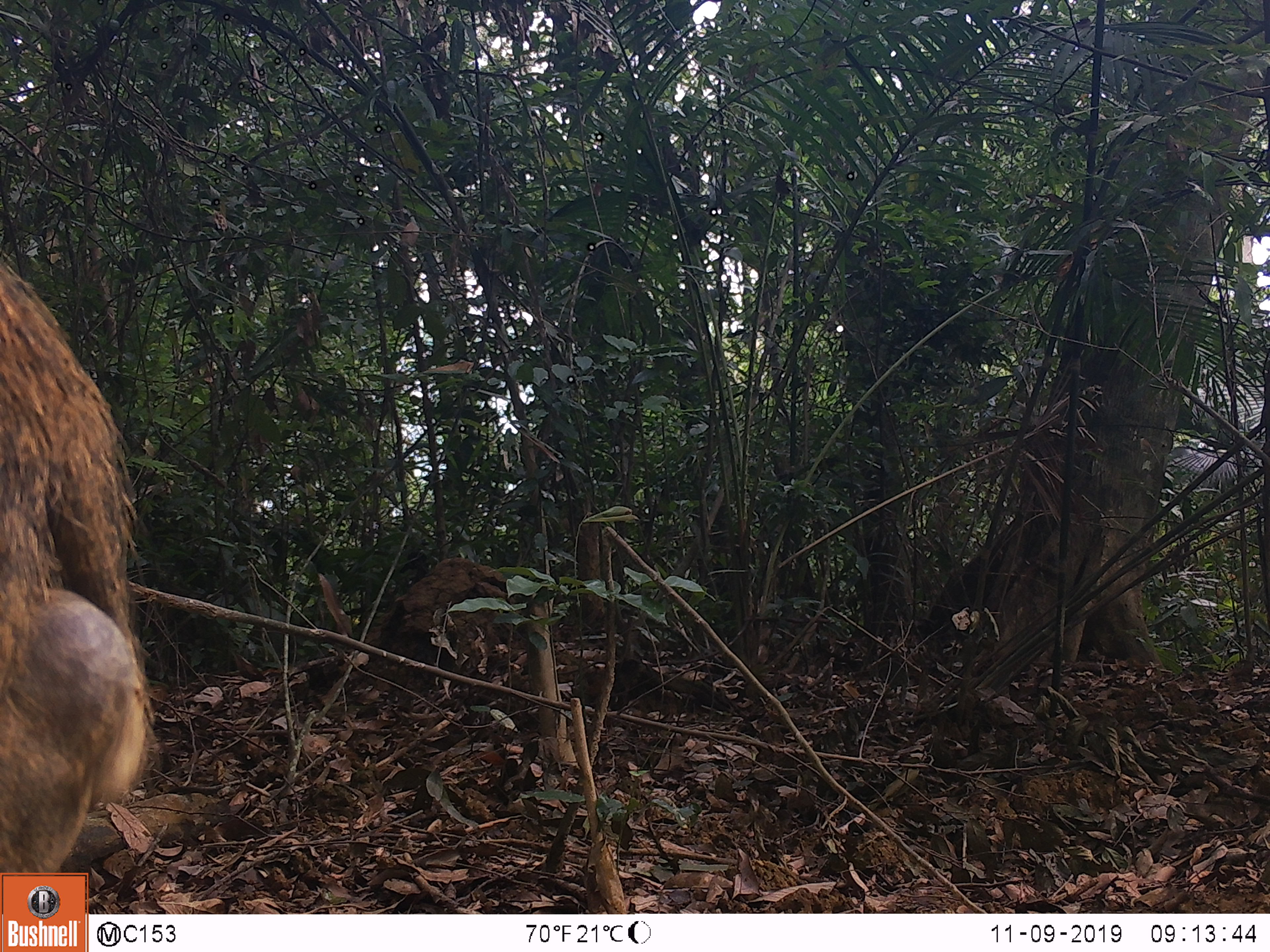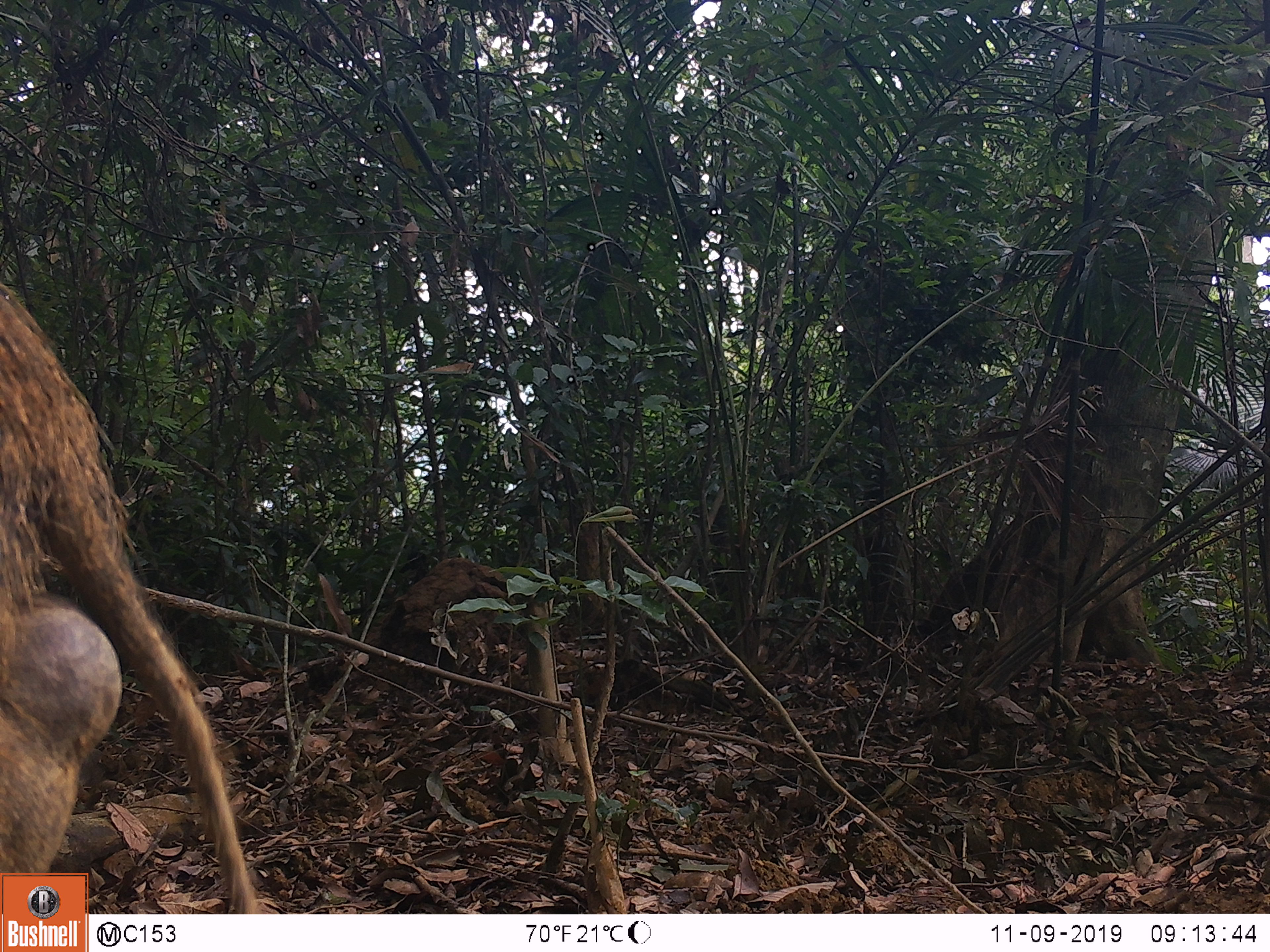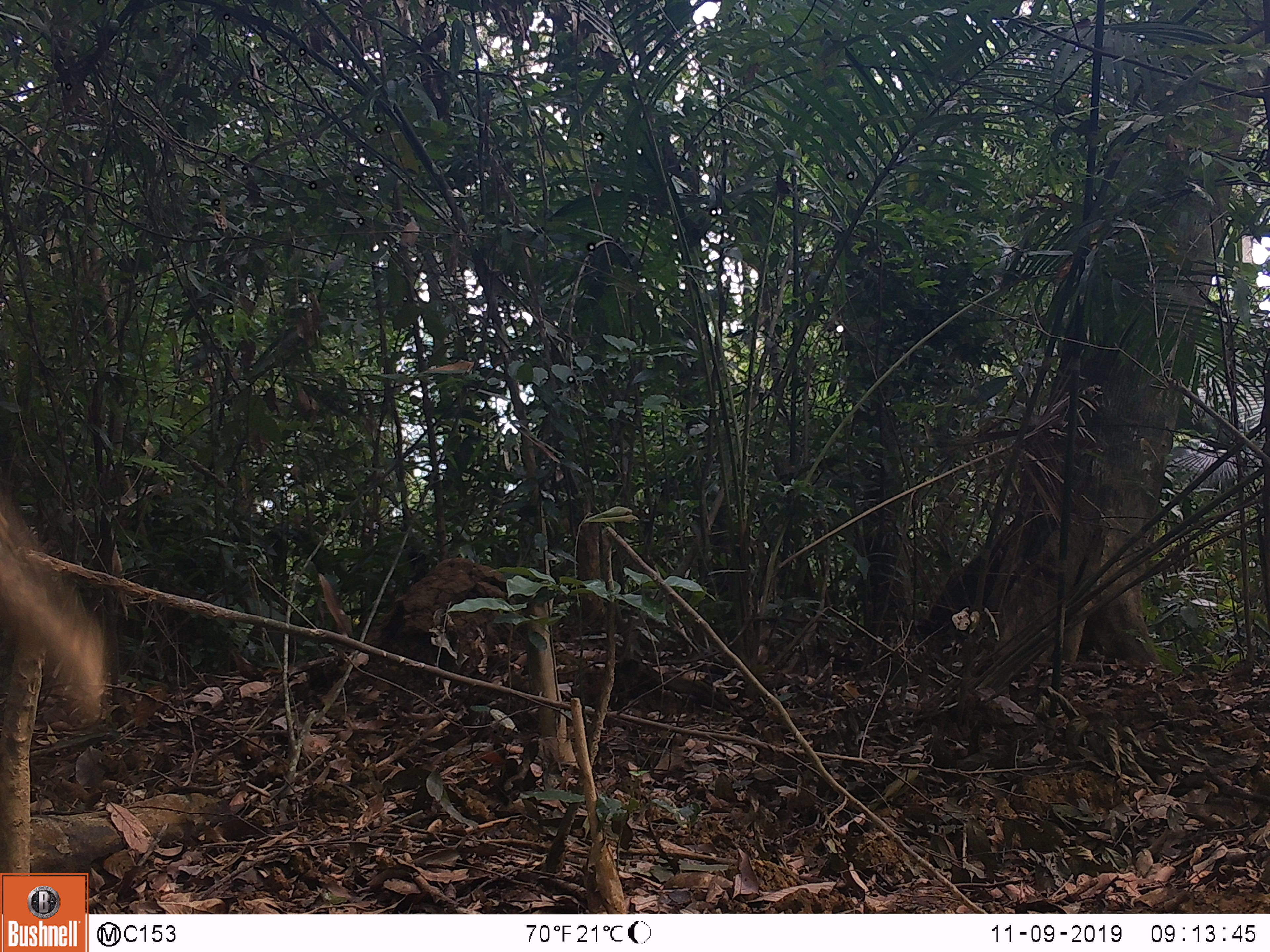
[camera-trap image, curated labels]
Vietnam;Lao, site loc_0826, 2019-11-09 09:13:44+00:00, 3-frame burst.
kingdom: Animalia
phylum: Chordata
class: Mammalia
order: Artiodactyla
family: Suidae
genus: Sus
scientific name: Sus scrofa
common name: eurasian wild pig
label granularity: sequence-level